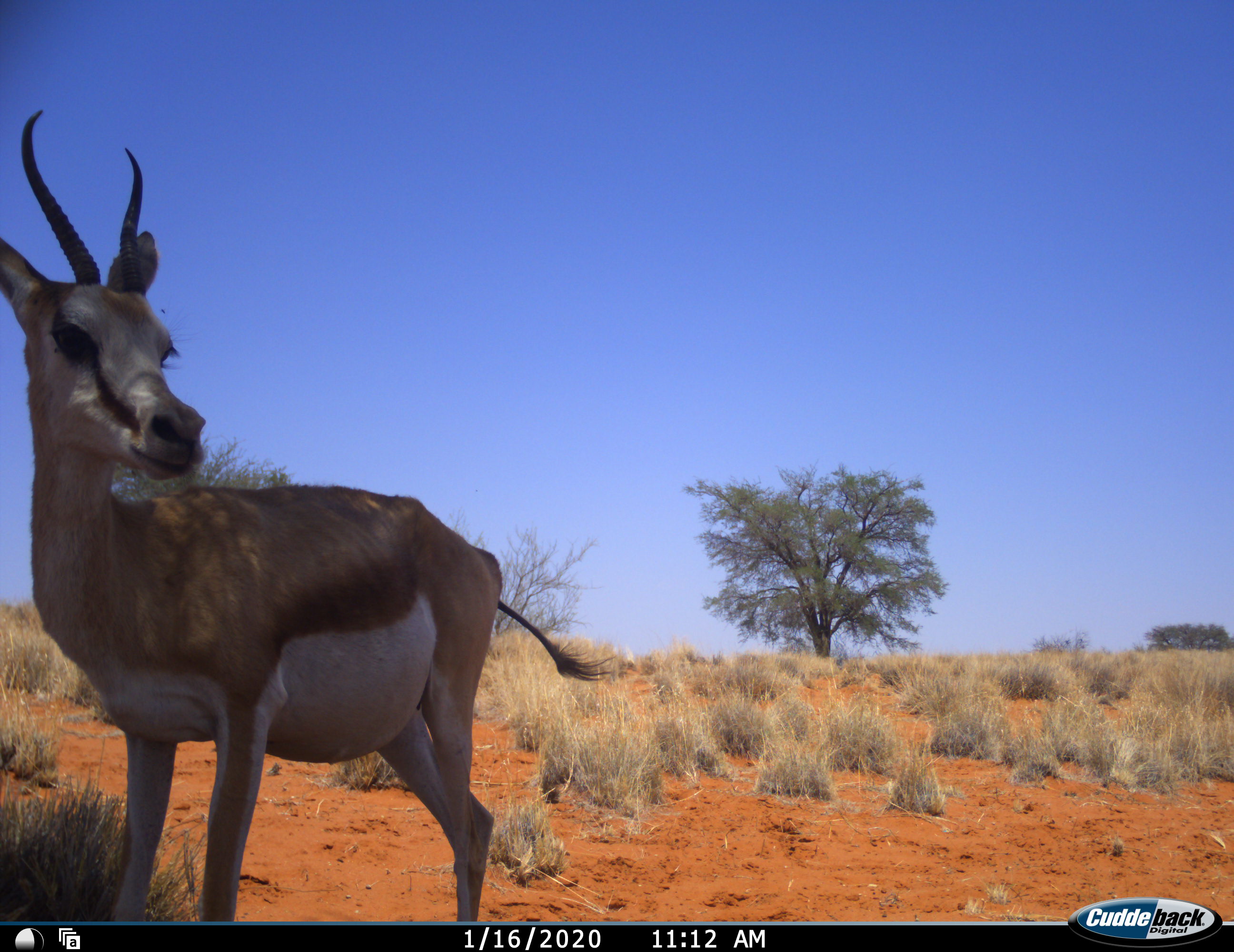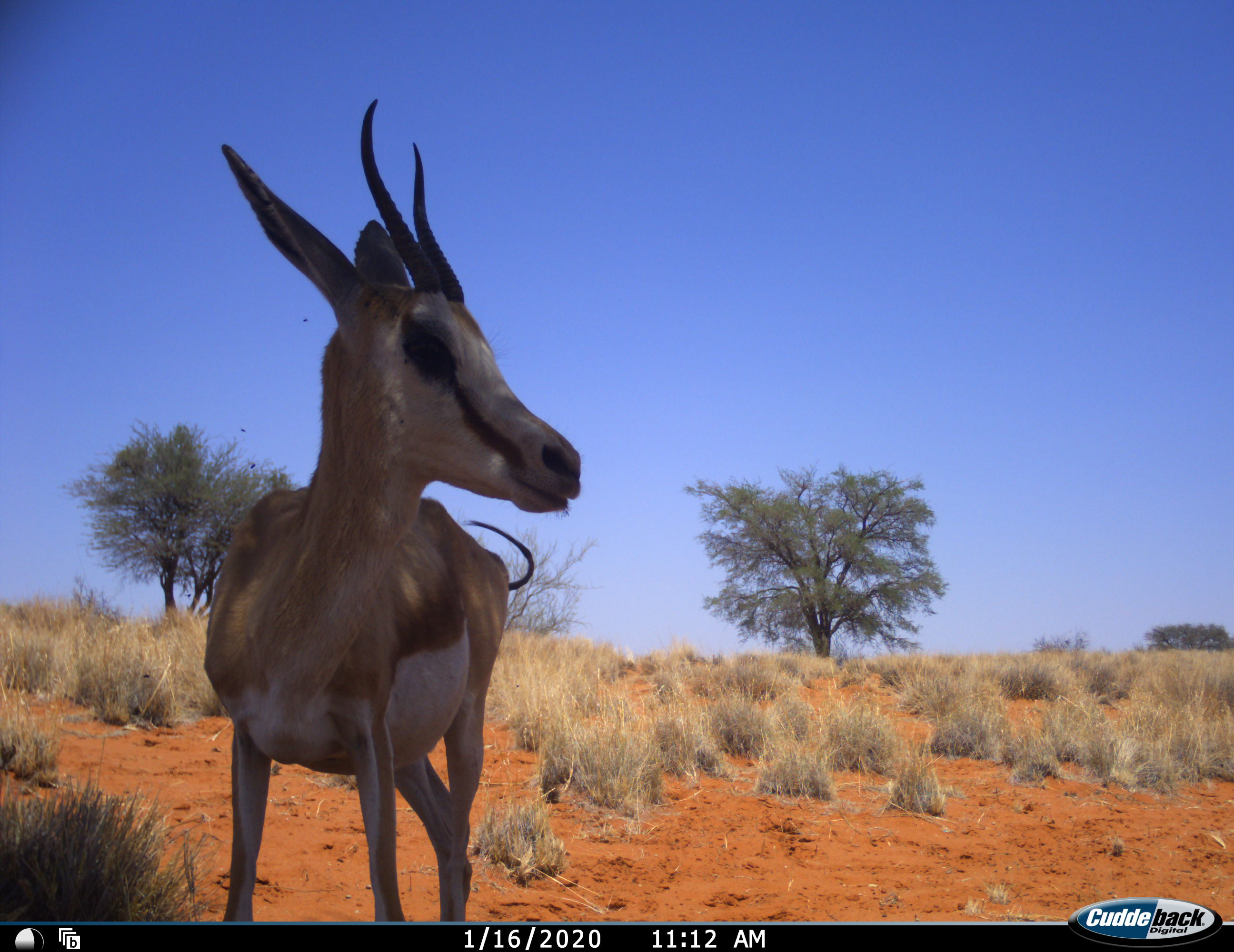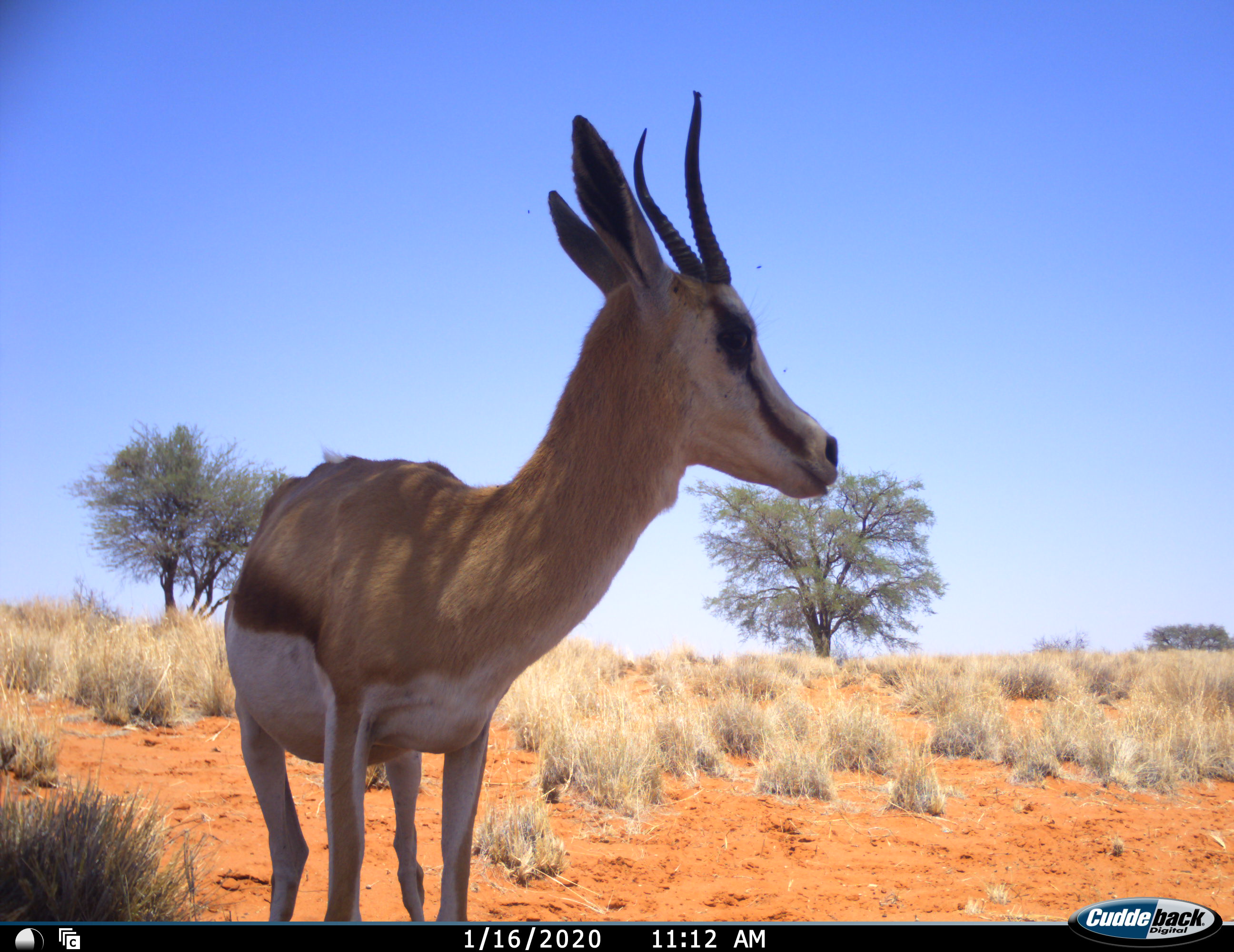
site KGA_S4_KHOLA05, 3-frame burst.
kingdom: Animalia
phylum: Chordata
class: Mammalia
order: Artiodactyla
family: Bovidae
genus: Antidorcas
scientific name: Antidorcas marsupialis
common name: springbok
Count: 1.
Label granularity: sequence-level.